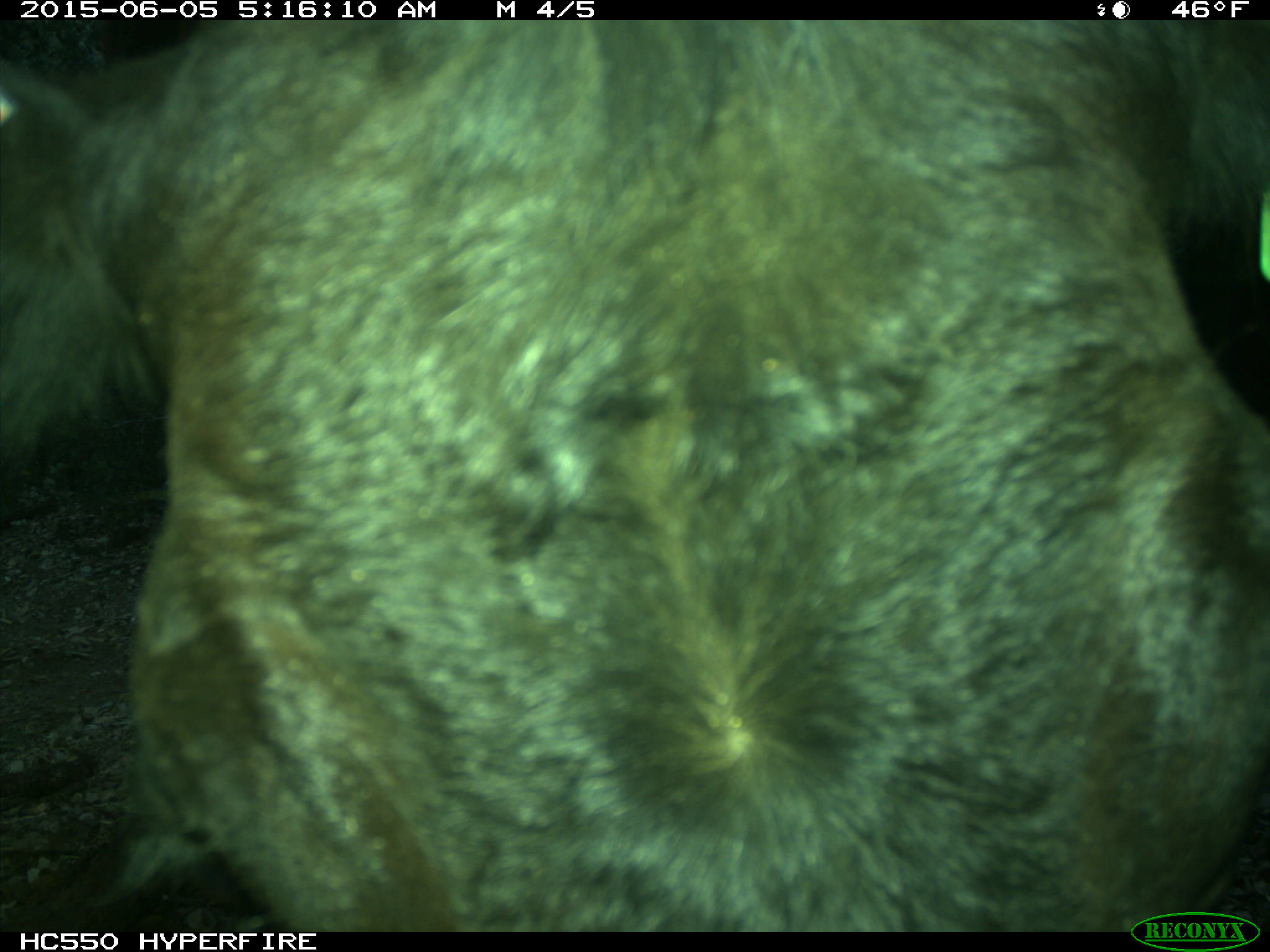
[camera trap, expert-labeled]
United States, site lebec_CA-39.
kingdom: Animalia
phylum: Chordata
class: Mammalia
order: Artiodactyla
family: Bovidae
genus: Bos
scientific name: Bos taurus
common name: domestic cow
Bos taurus (domestic cow).